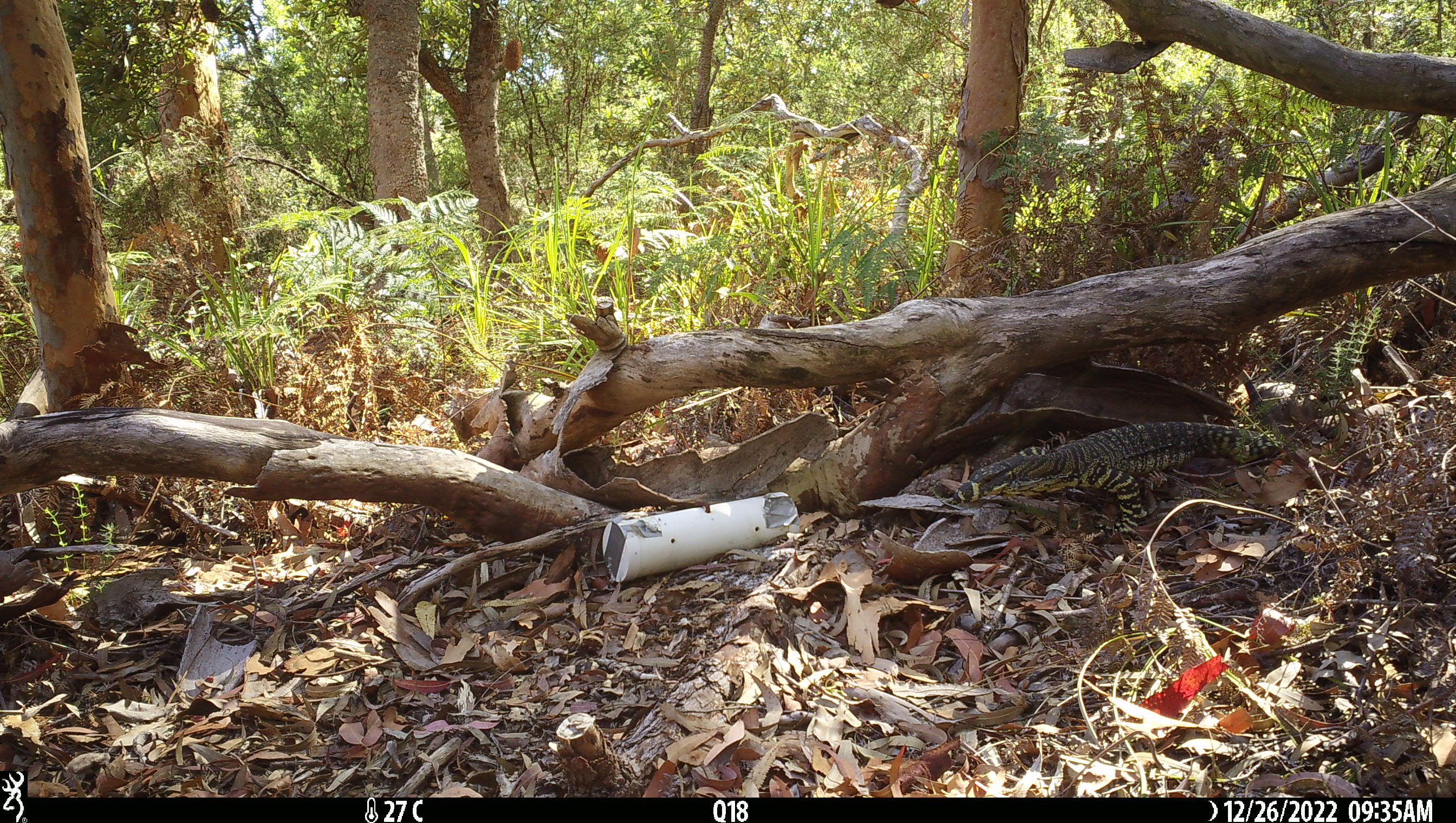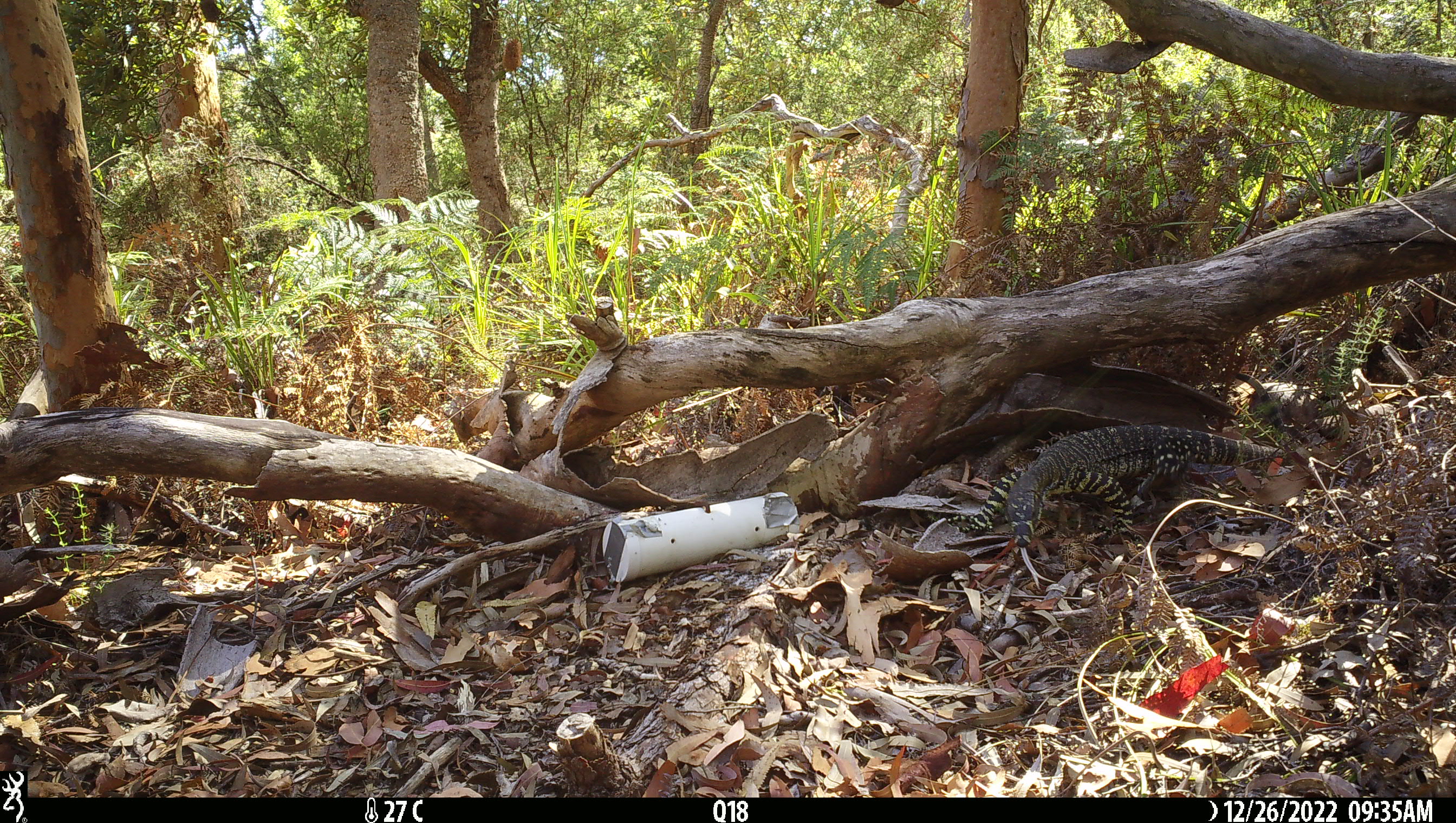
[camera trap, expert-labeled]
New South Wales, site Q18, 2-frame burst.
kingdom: Animalia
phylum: Chordata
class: Reptilia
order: Squamata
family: Varanidae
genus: Varanus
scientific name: Varanus varius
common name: lace monitor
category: goanna